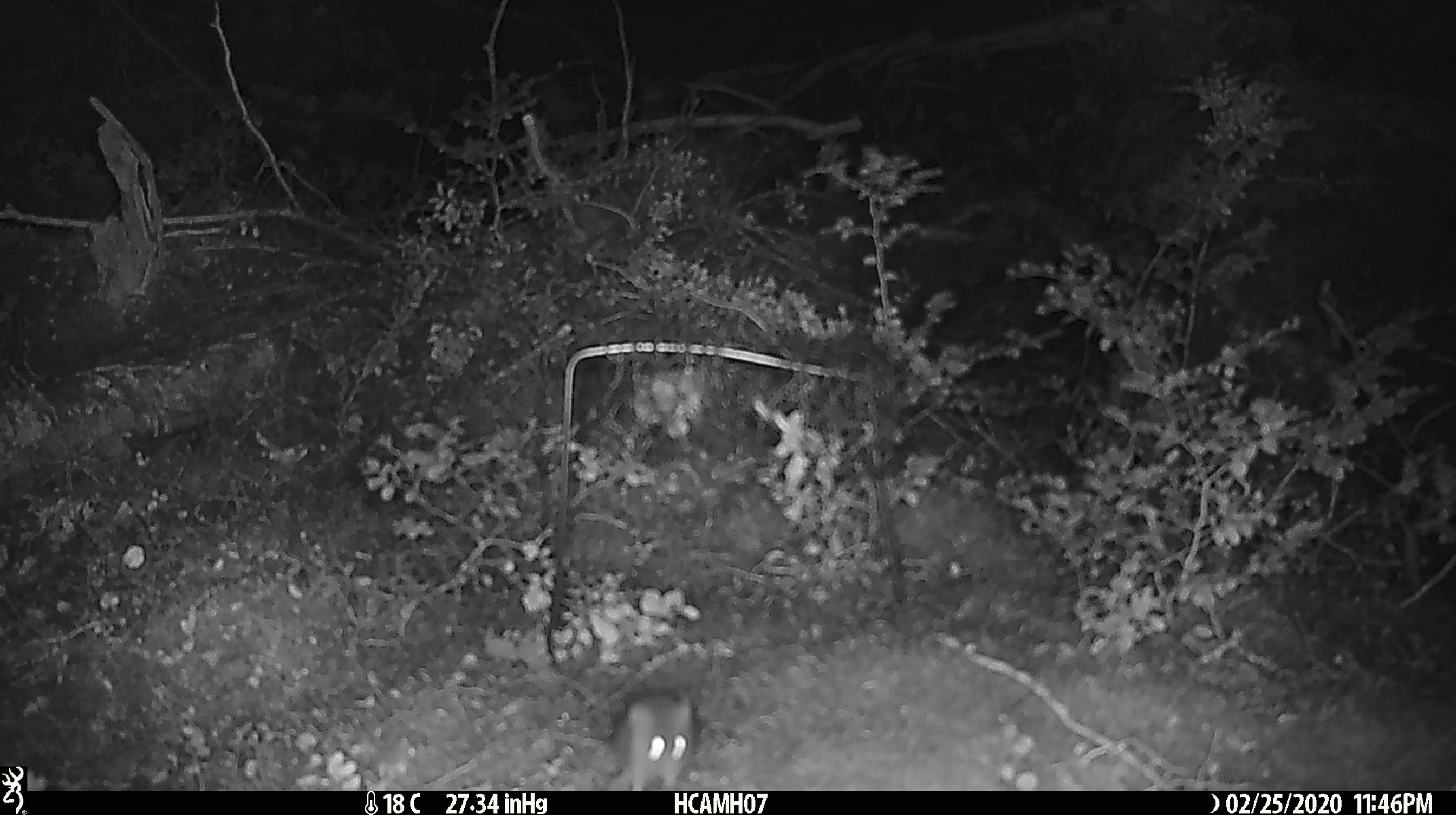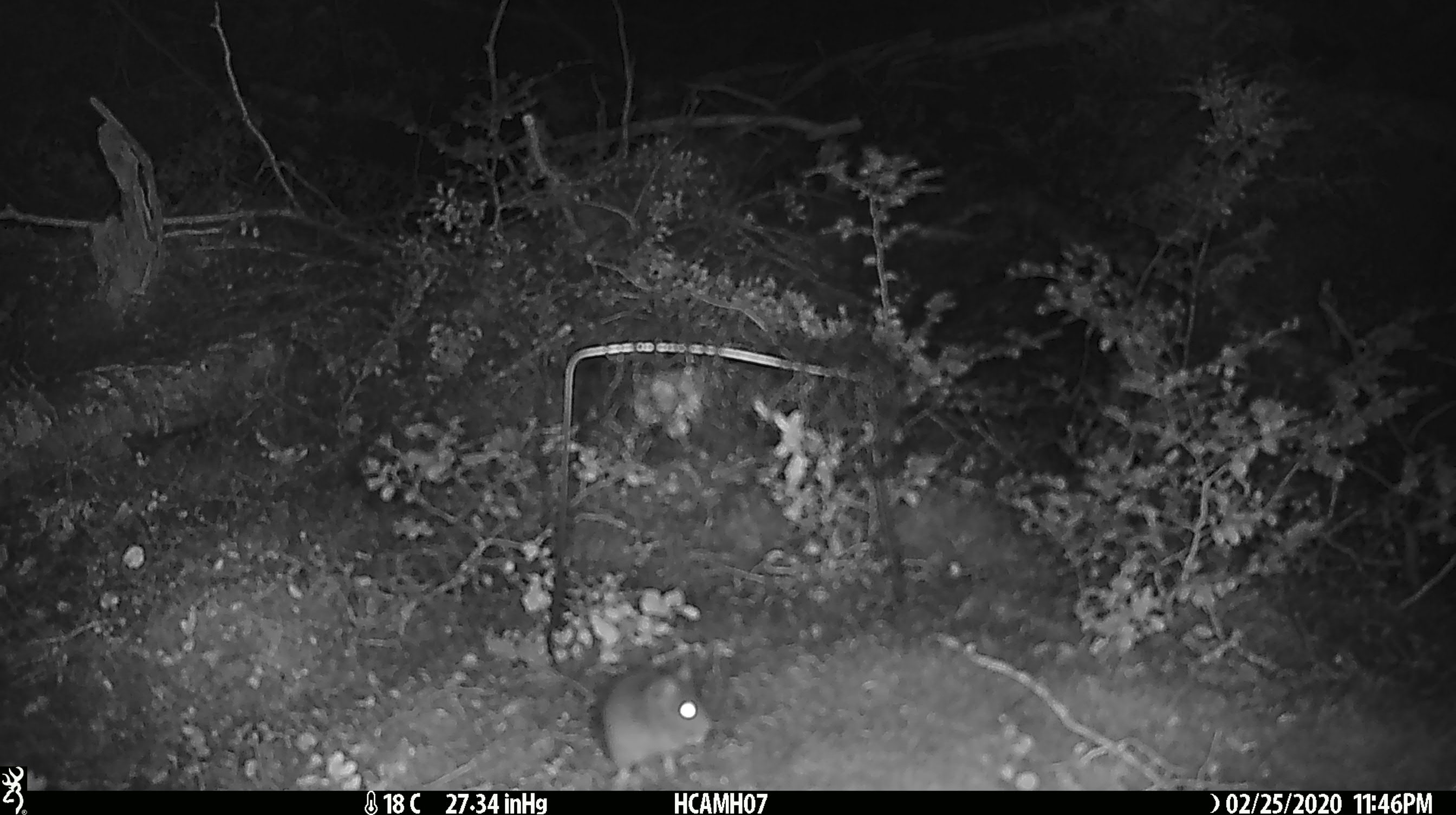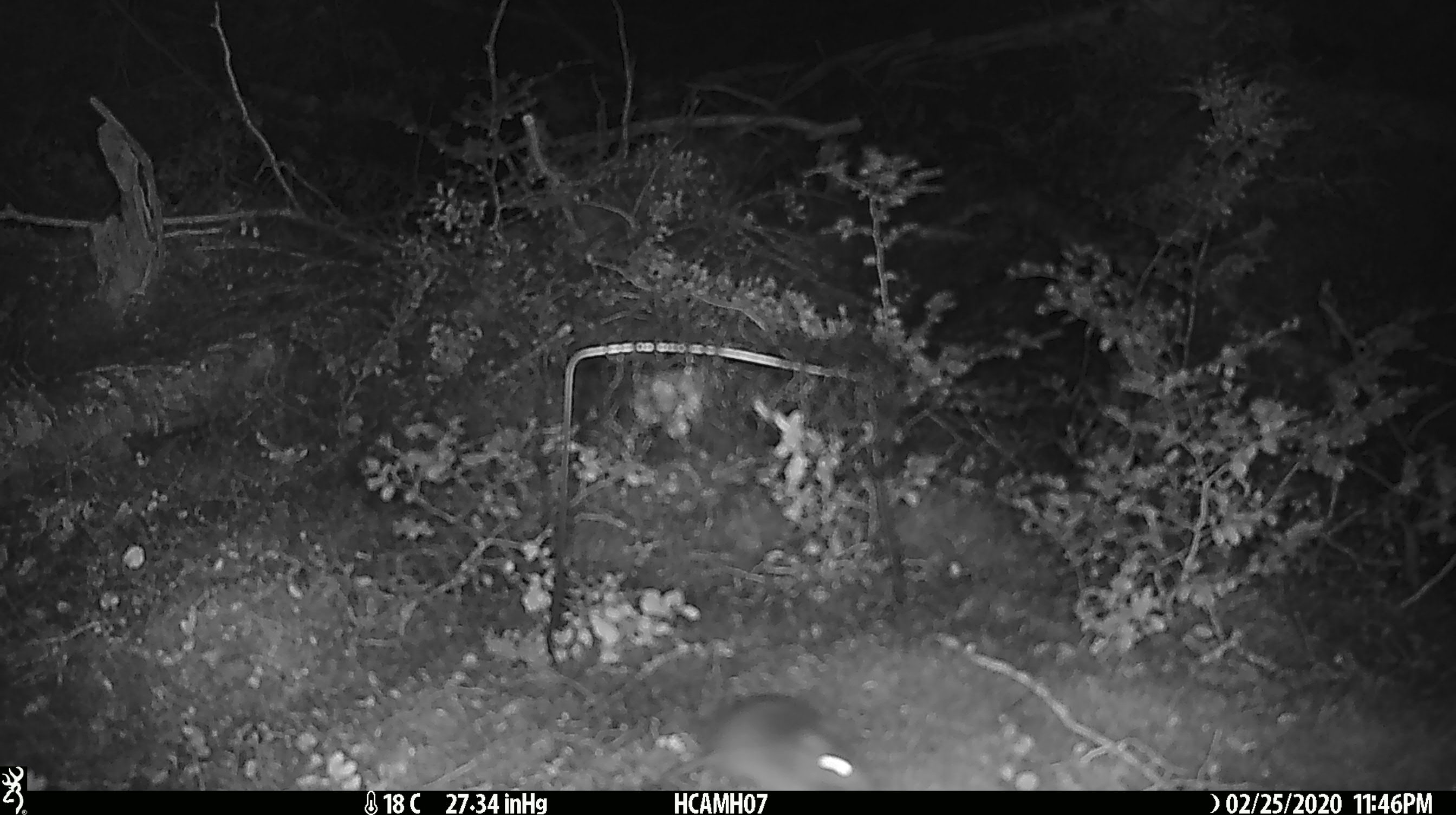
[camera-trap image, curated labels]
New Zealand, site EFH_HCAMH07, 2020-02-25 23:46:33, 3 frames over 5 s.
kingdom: Animalia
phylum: Chordata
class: Mammalia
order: Rodentia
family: Muridae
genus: Mus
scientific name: Mus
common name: mouse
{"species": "mouse (Mus)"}